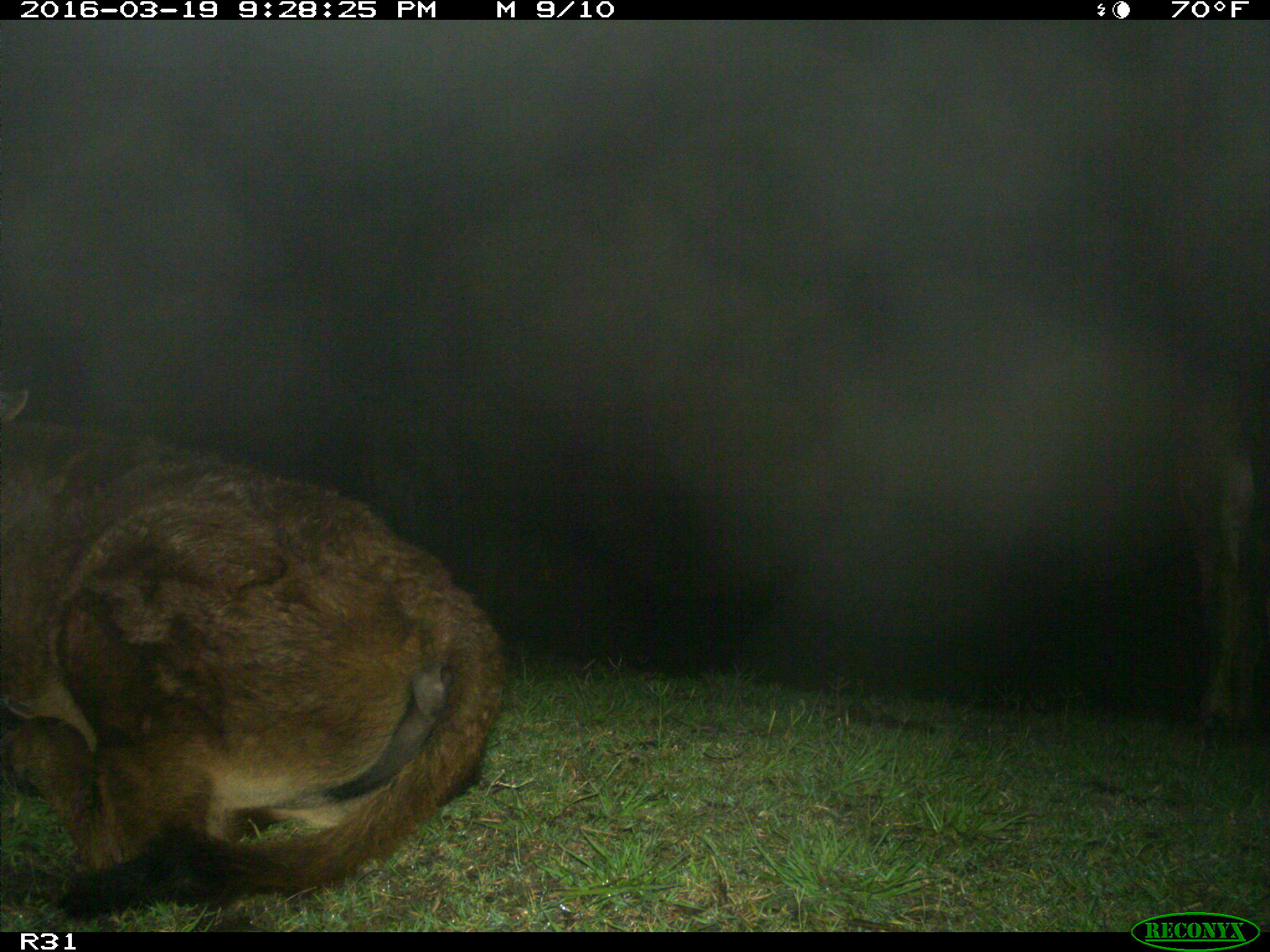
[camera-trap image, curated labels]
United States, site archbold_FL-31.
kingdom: Animalia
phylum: Chordata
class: Mammalia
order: Artiodactyla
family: Bovidae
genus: Bos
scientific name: Bos taurus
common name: domestic cow